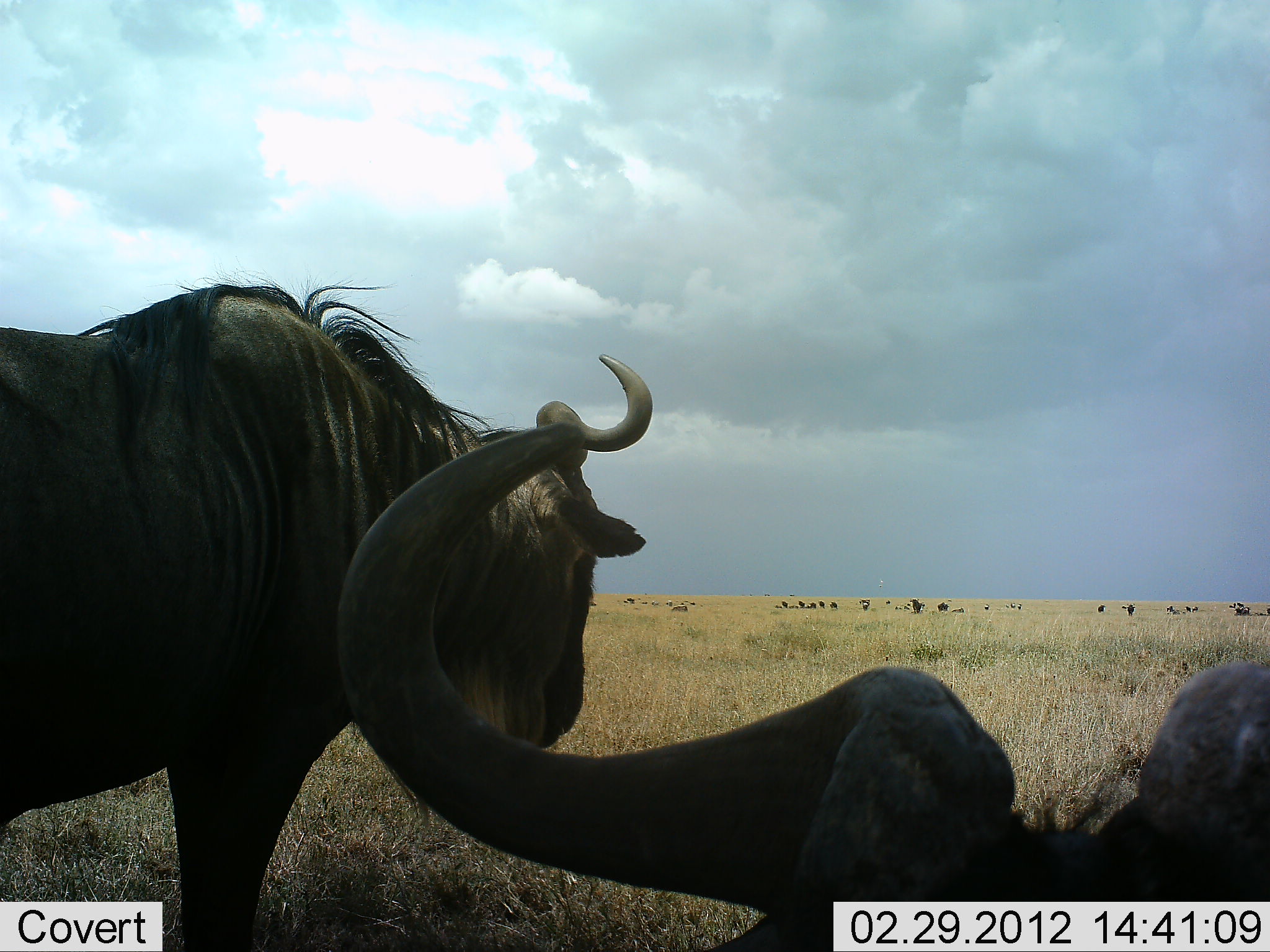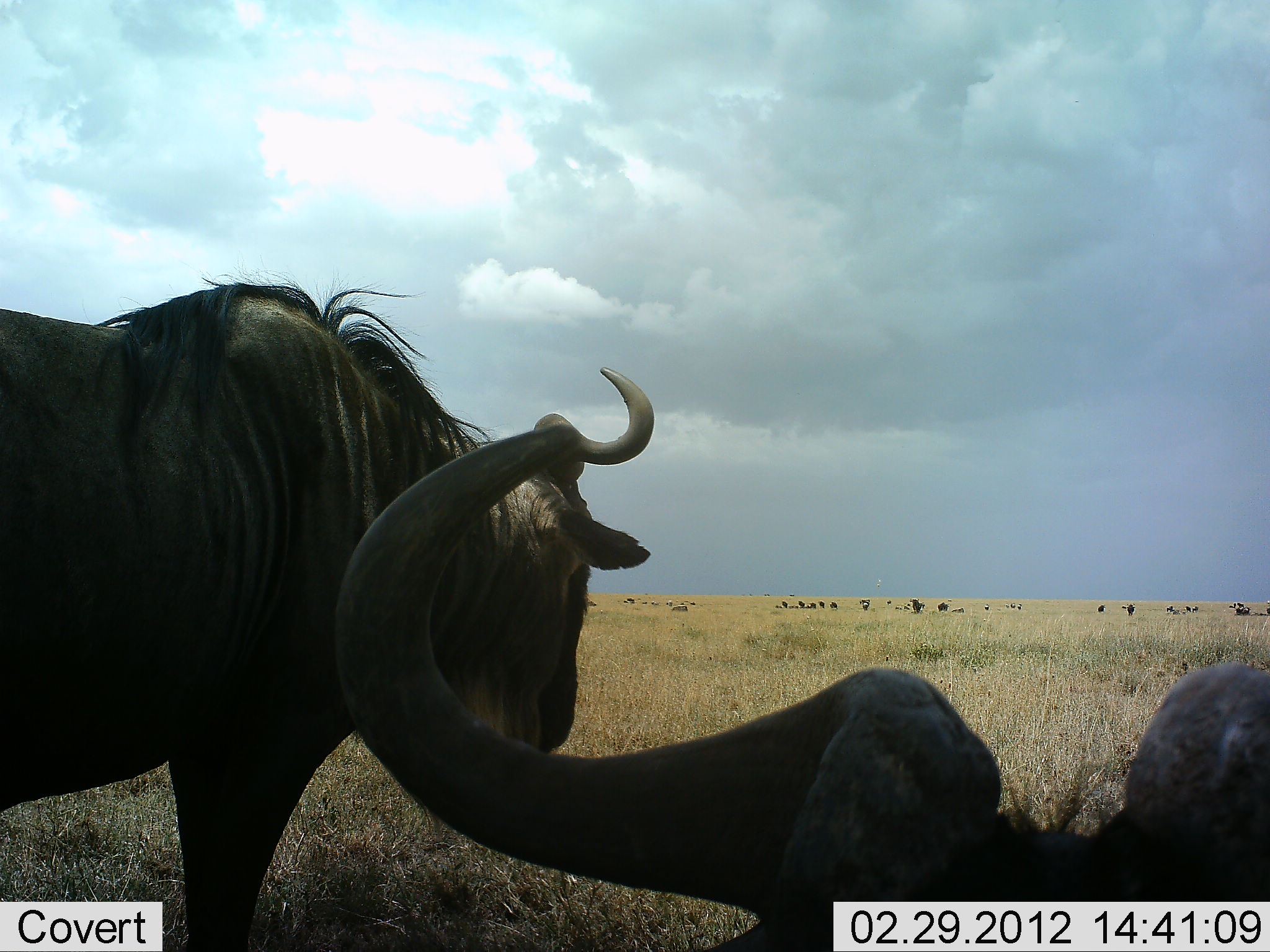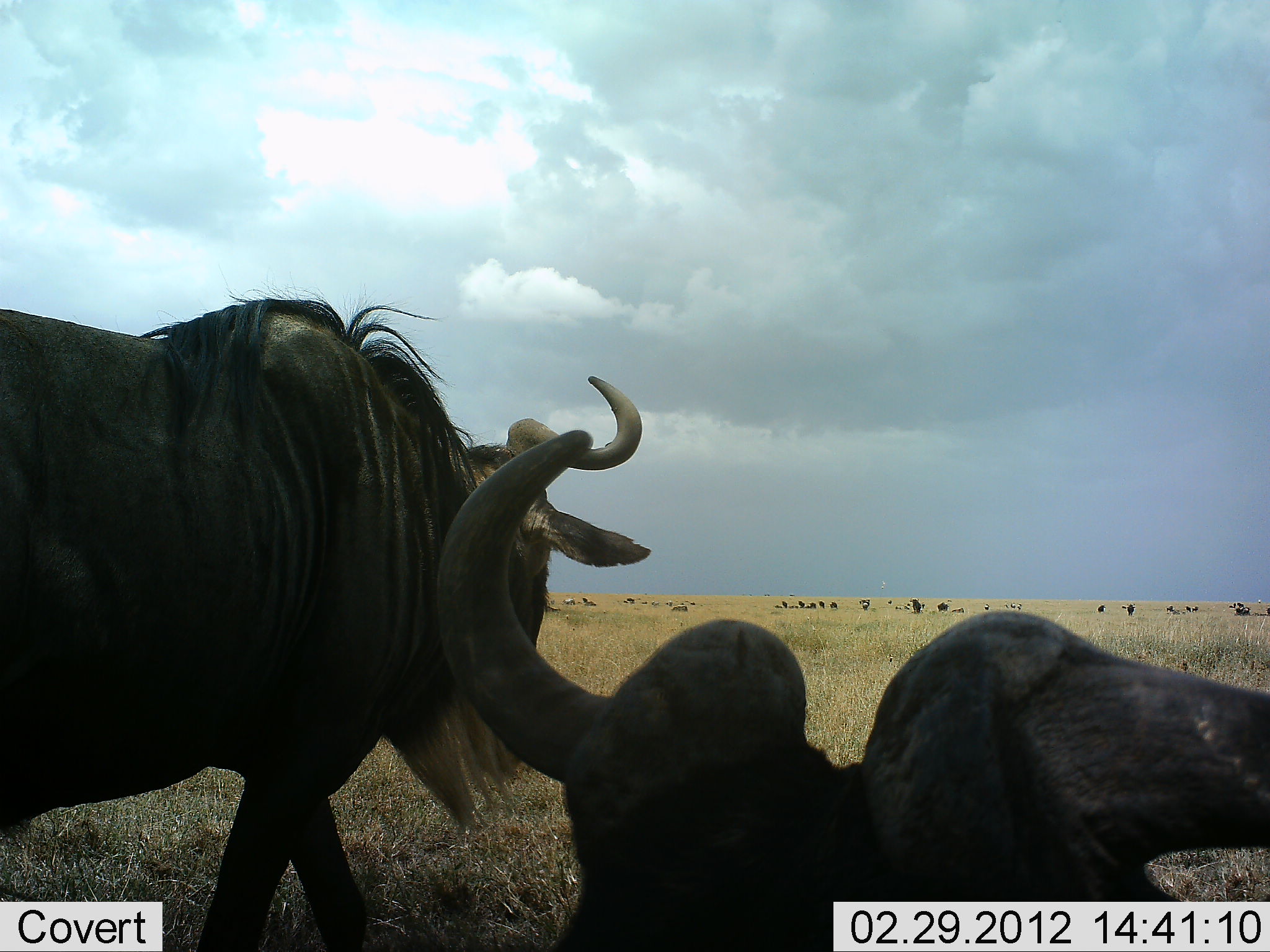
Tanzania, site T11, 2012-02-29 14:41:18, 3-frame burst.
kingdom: Animalia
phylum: Chordata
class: Mammalia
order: Artiodactyla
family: Bovidae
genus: Connochaetes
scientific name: Connochaetes taurinus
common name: blue wildebeest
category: wildebeest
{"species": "wildebeest (blue wildebeest) (Connochaetes taurinus)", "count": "2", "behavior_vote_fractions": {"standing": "69%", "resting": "88%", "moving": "12%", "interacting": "0%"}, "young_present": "0%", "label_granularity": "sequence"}